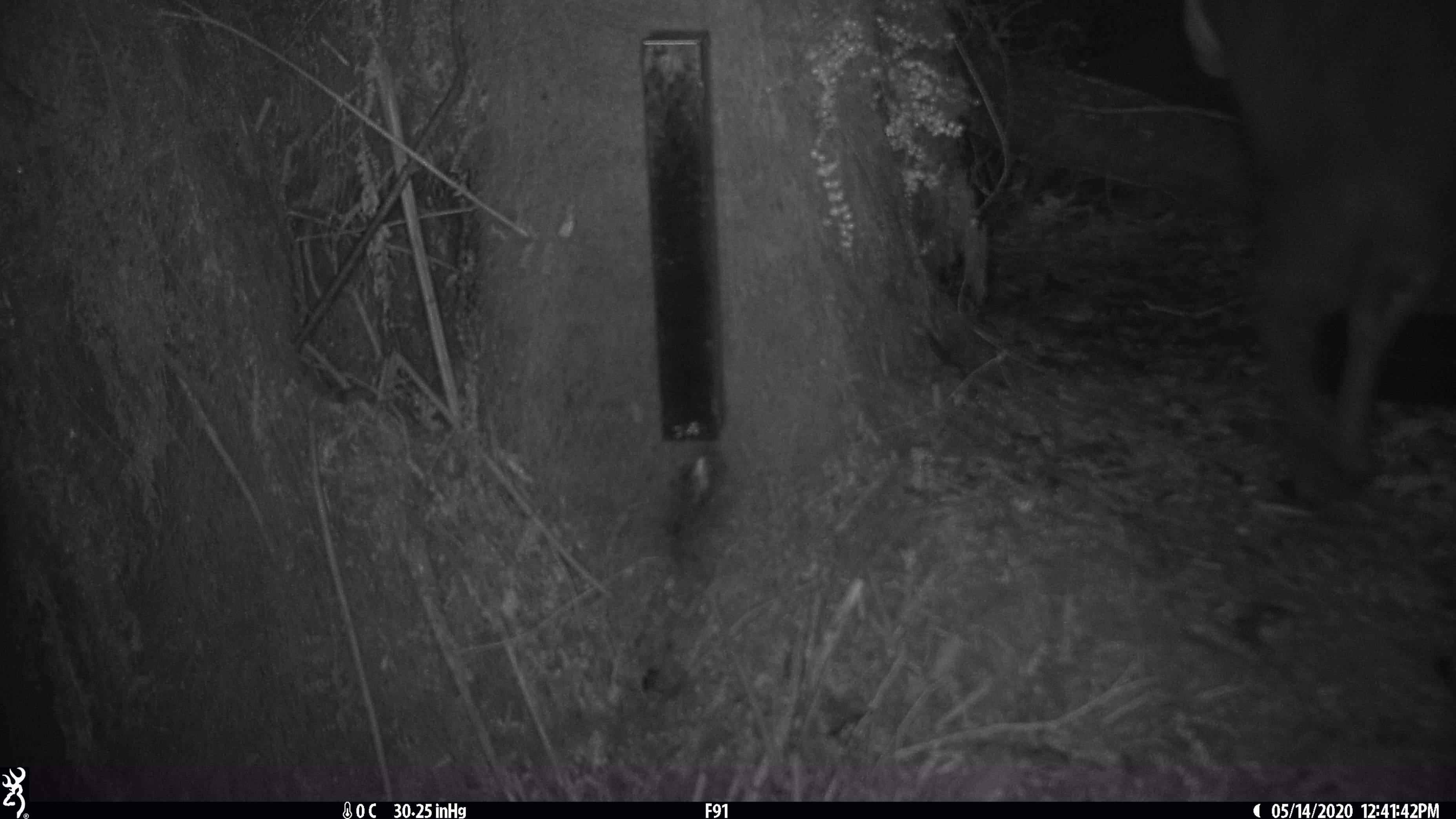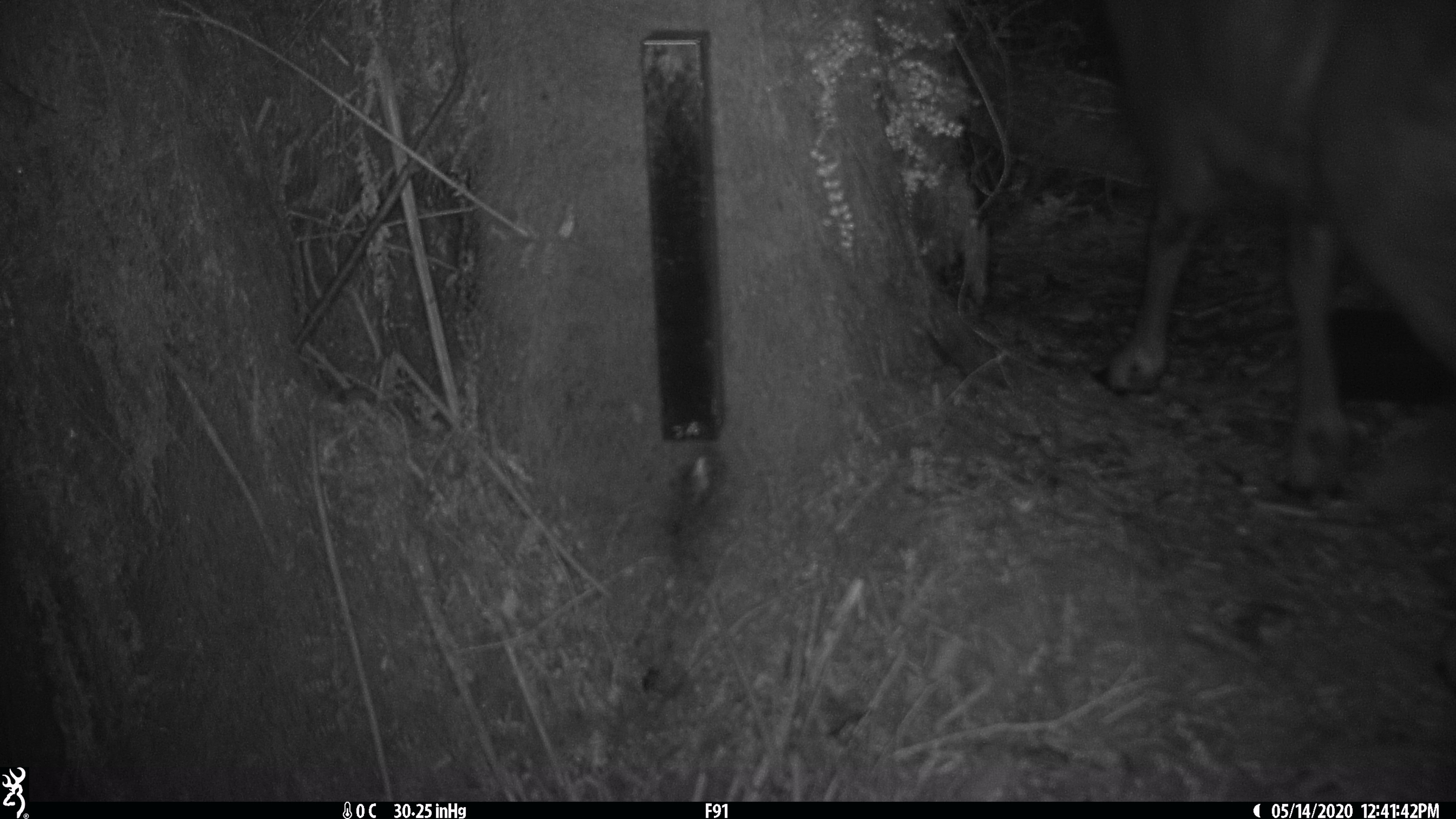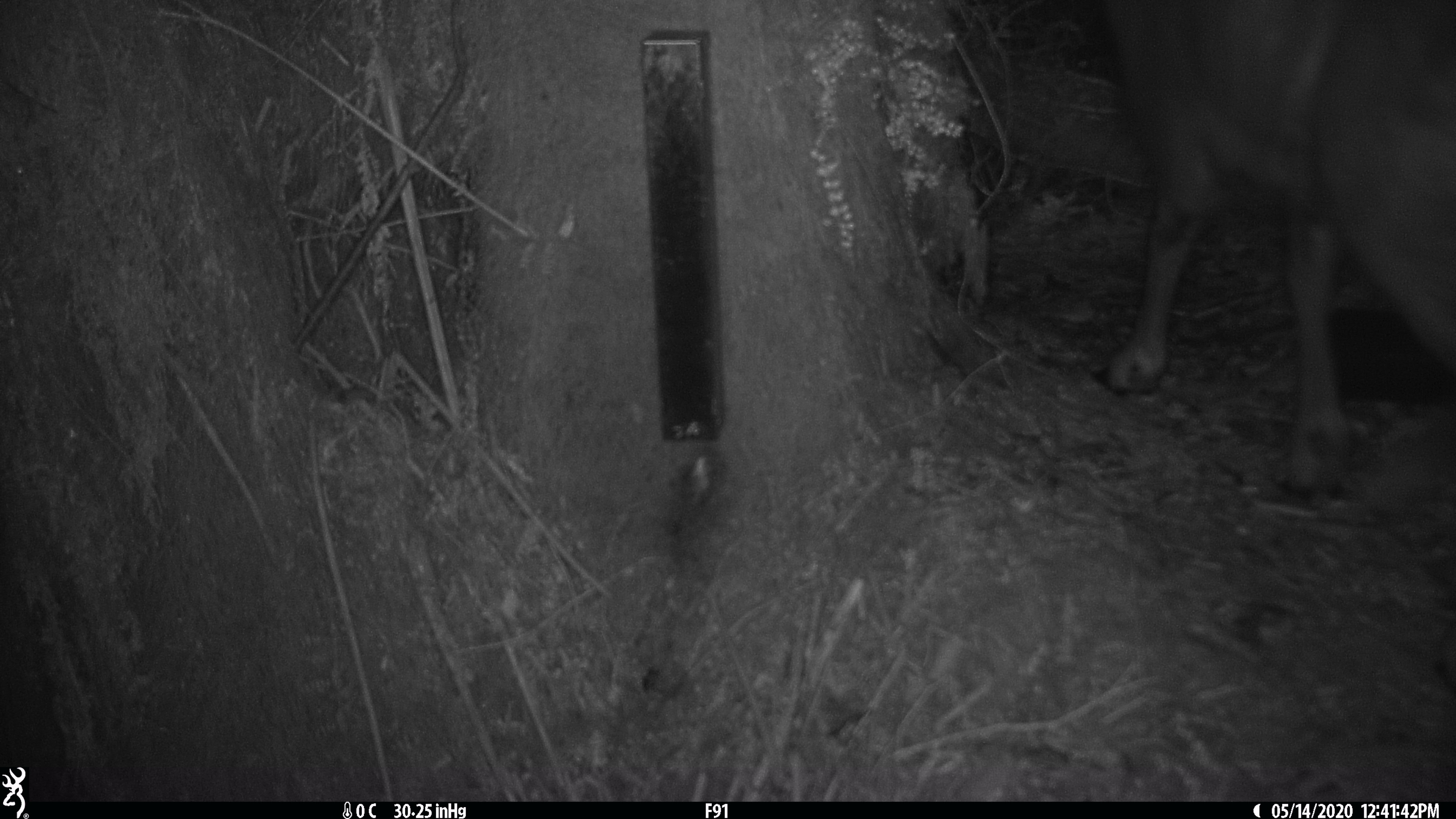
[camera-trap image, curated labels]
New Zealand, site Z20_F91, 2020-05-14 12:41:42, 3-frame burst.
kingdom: Animalia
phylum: Chordata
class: Mammalia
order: Artiodactyla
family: Bovidae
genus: Rupicapra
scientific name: Rupicapra rupicapra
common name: alpine chamois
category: chamois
Chamois (alpine chamois) (Rupicapra rupicapra).